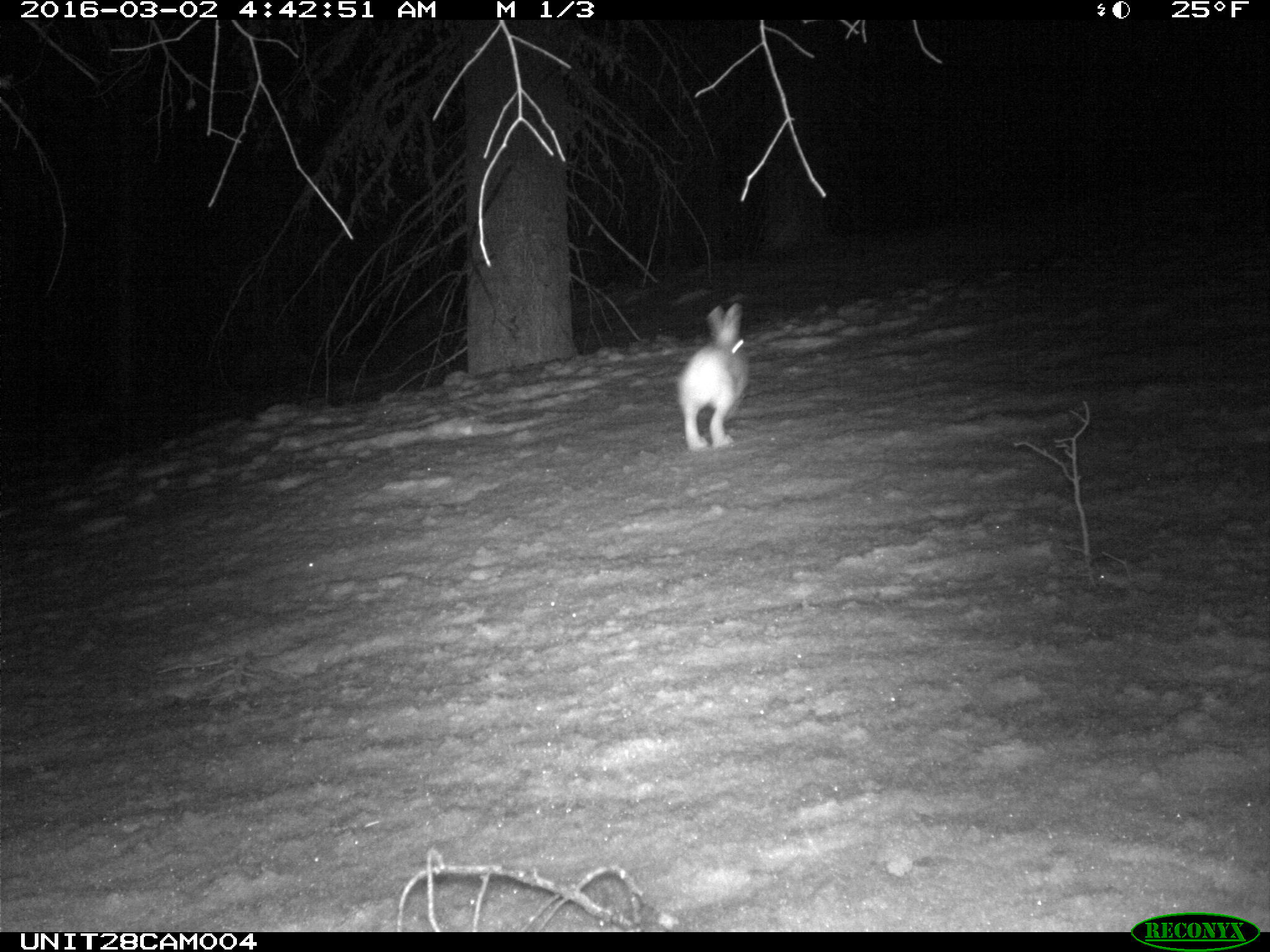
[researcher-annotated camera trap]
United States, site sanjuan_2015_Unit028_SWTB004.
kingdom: Animalia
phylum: Chordata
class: Mammalia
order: Lagomorpha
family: Leporidae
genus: Lepus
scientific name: Lepus americanus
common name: snowshoe hare